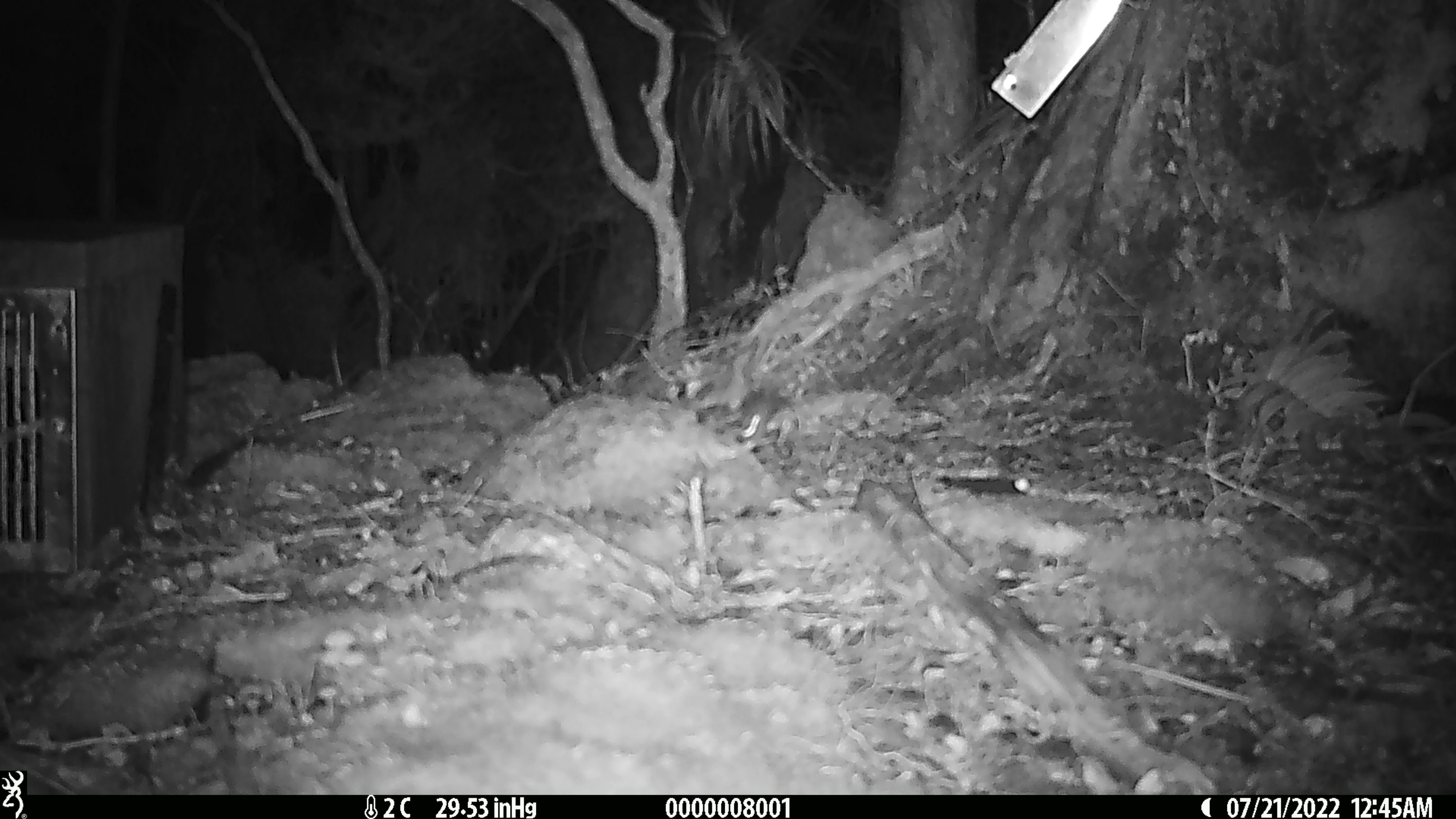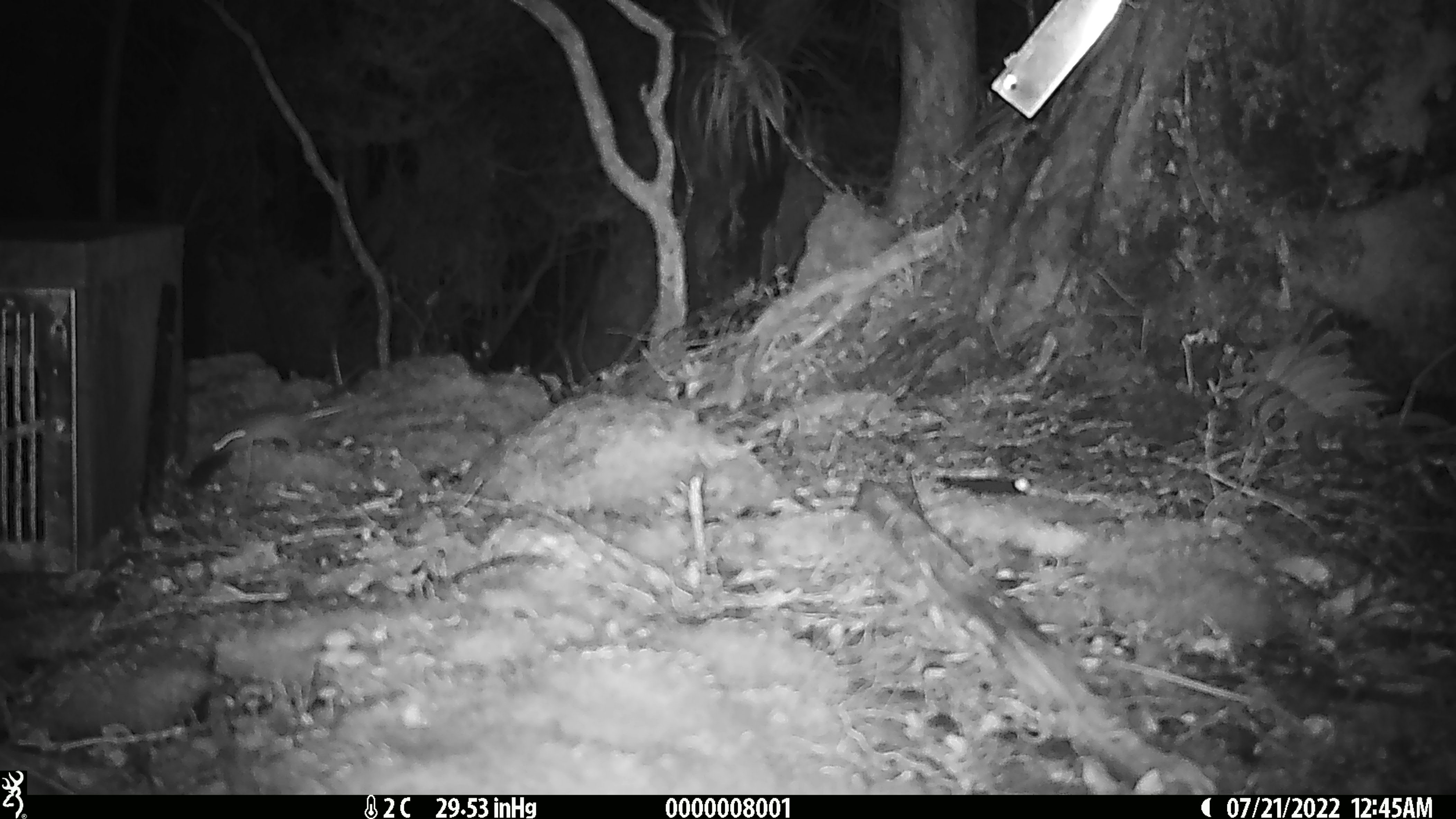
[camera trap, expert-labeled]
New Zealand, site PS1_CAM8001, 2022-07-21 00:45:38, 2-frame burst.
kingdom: Animalia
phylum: Chordata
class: Mammalia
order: Rodentia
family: Muridae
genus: Mus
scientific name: Mus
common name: mouse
Mouse (Mus).